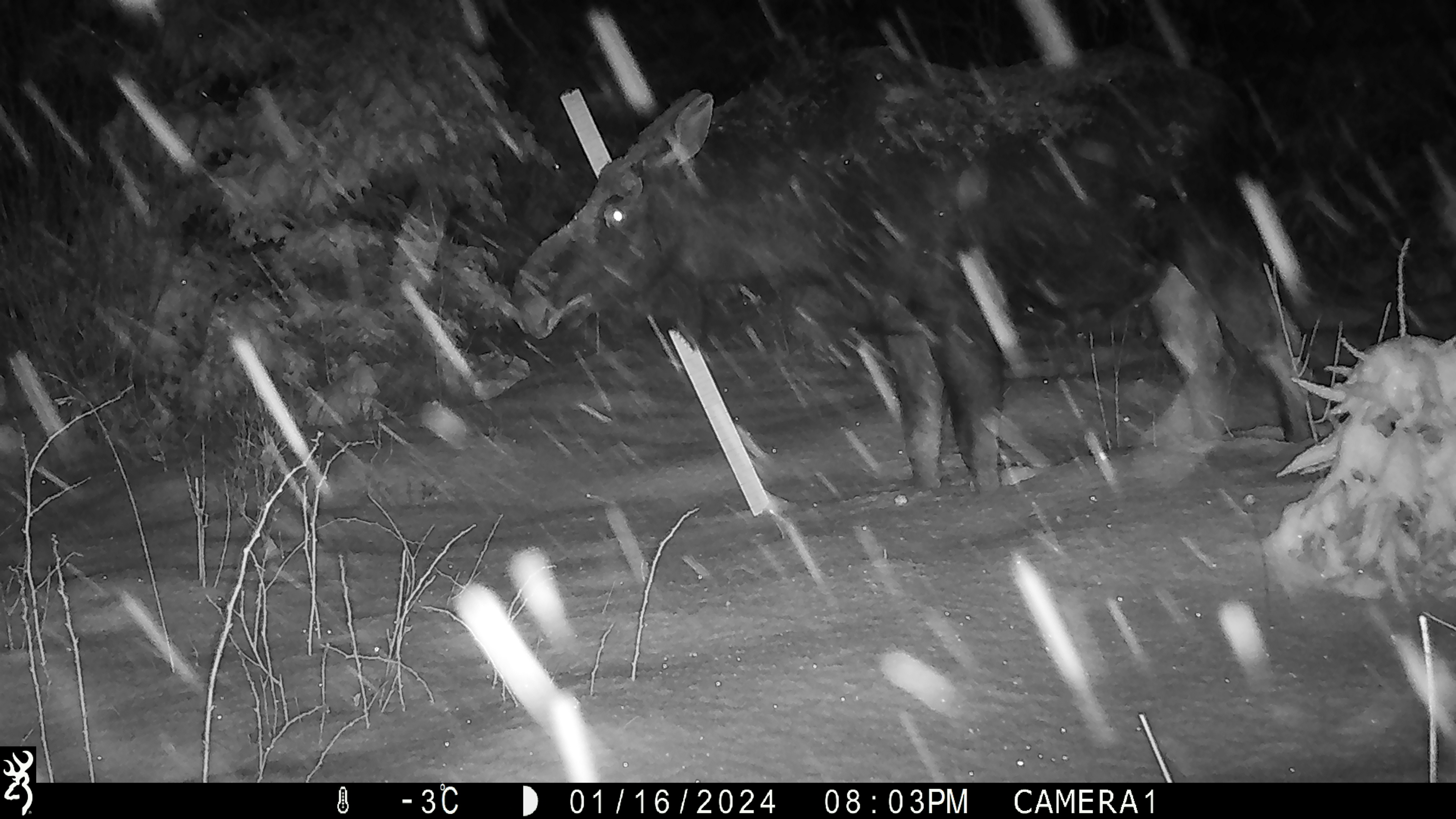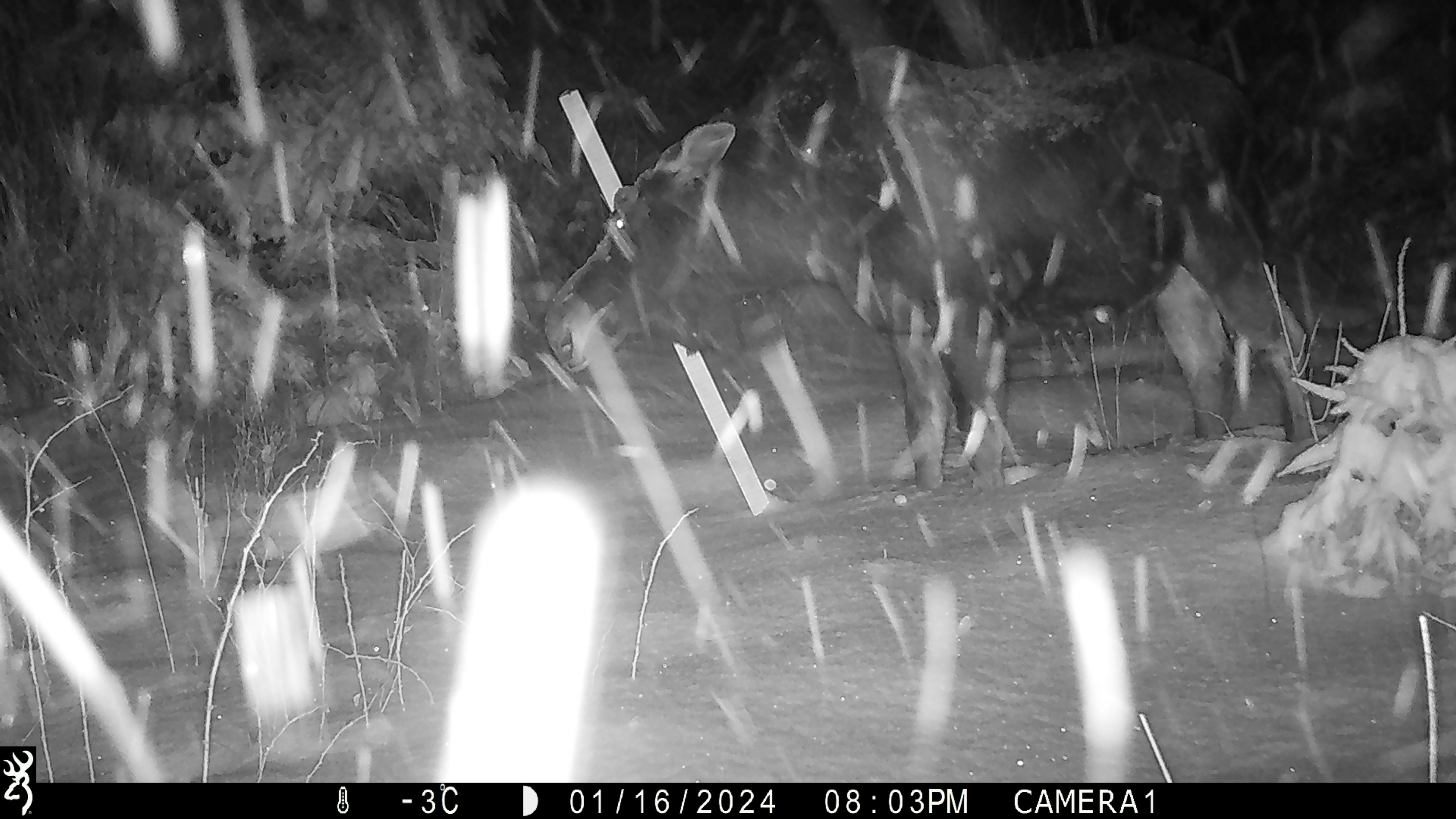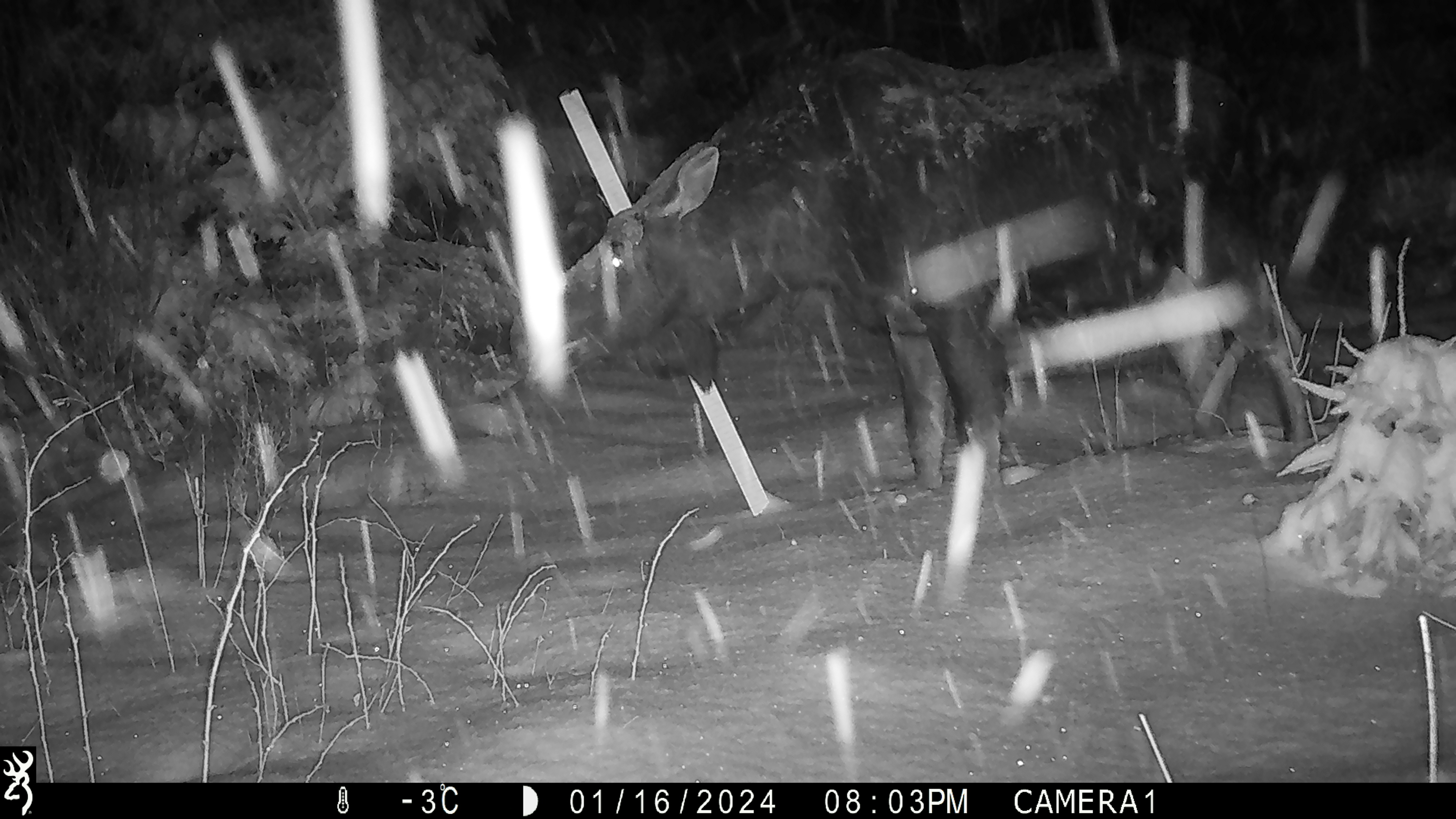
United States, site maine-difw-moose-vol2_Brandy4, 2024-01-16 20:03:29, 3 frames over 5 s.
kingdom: Animalia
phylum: Chordata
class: Mammalia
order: Artiodactyla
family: Cervidae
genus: Alces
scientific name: Alces alces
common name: moose